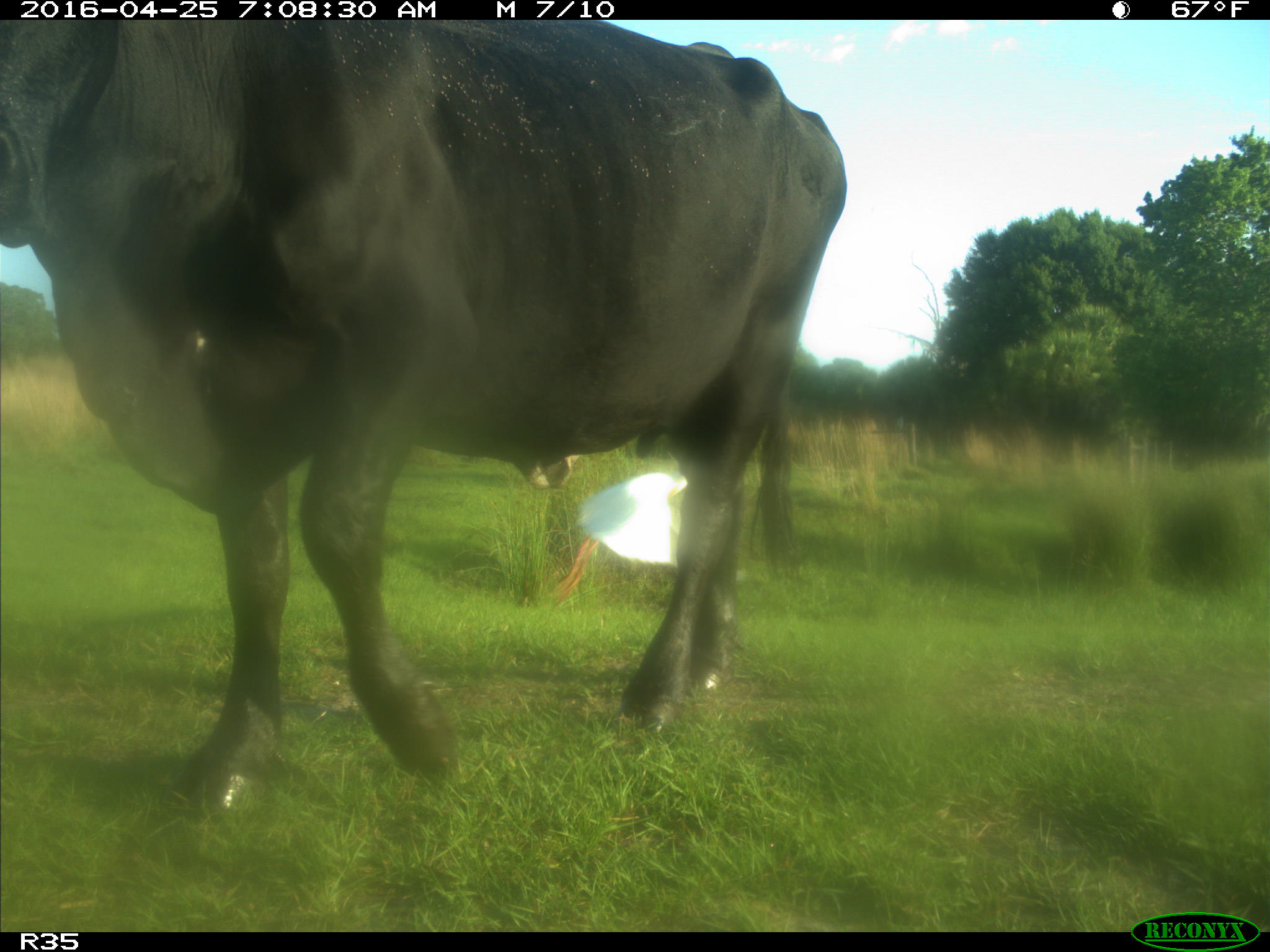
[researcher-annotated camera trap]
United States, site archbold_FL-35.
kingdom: Animalia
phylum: Chordata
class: Mammalia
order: Artiodactyla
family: Bovidae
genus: Bos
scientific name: Bos taurus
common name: domestic cow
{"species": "Bos taurus (domestic cow)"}